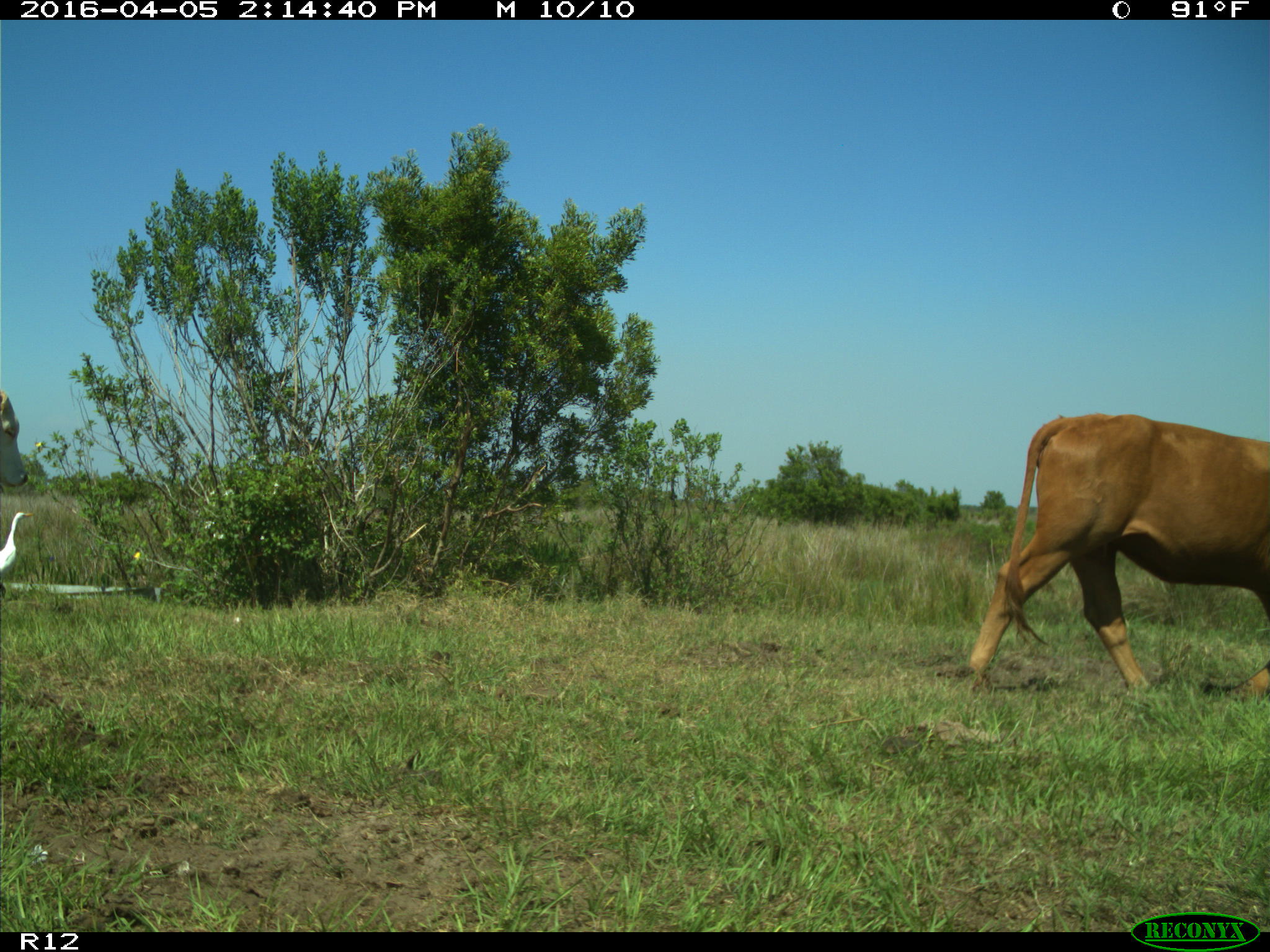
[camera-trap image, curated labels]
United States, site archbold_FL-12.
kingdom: Animalia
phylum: Chordata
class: Mammalia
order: Artiodactyla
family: Bovidae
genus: Bos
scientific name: Bos taurus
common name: domestic cow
Bos taurus (domestic cow).